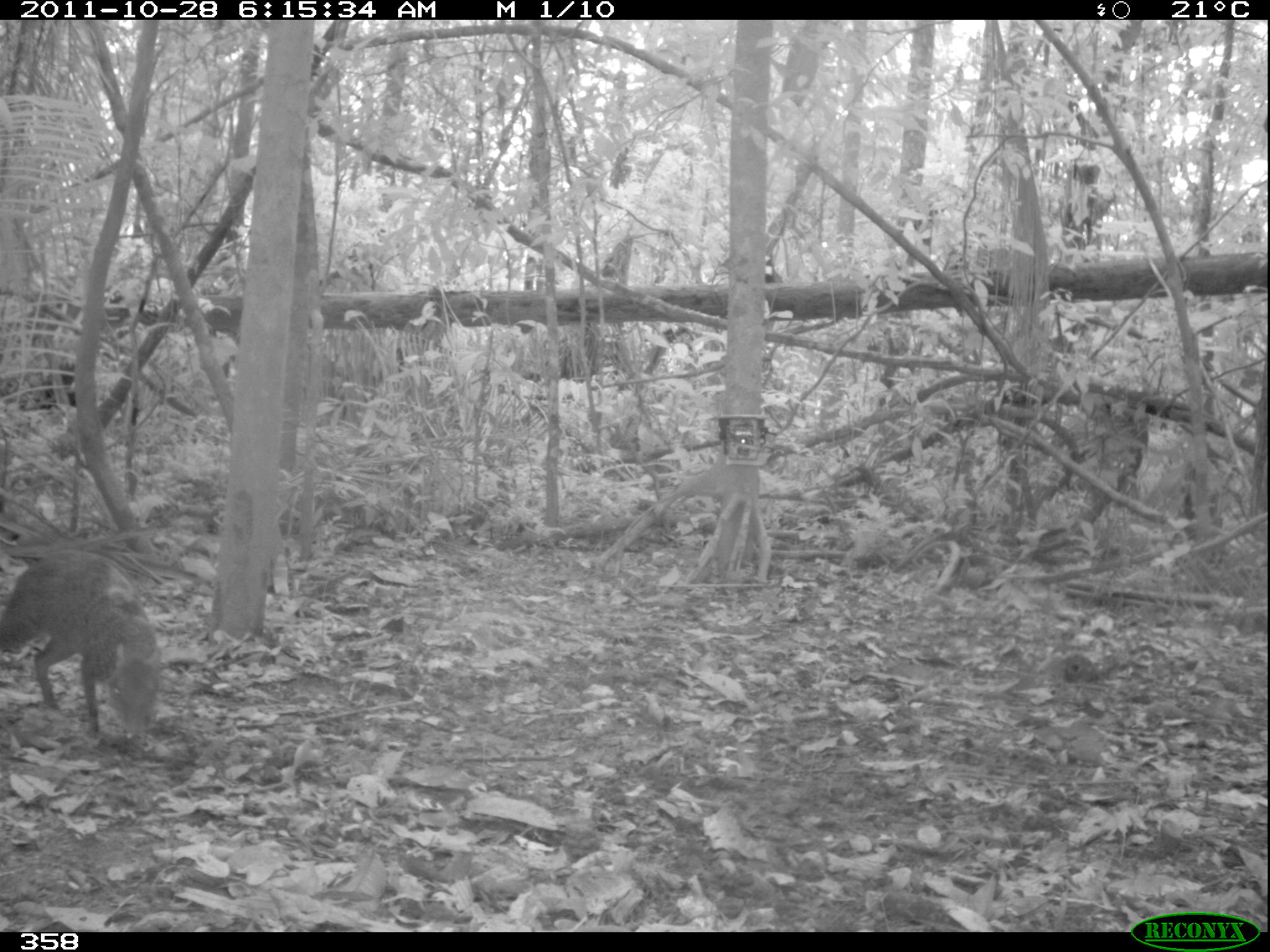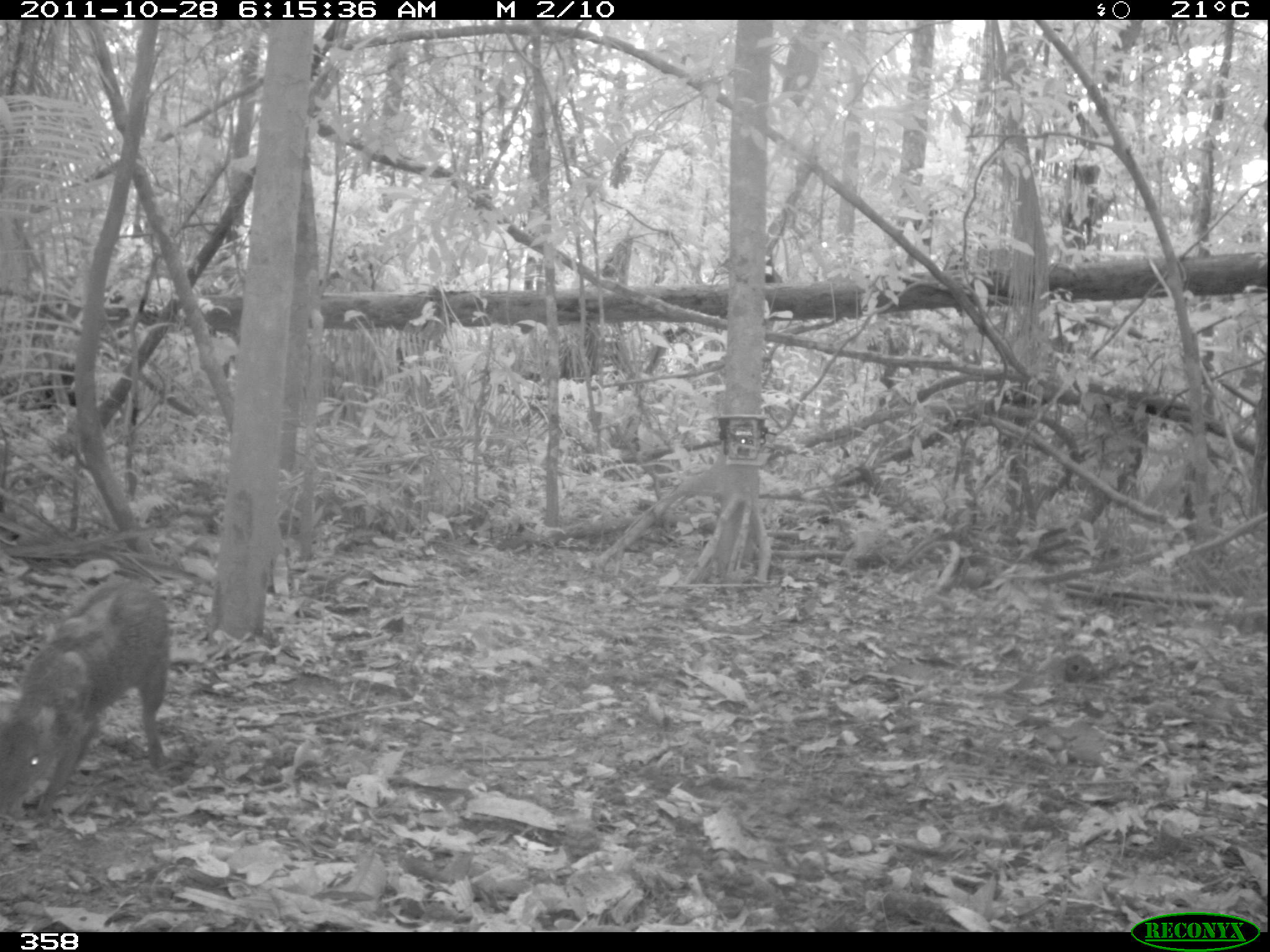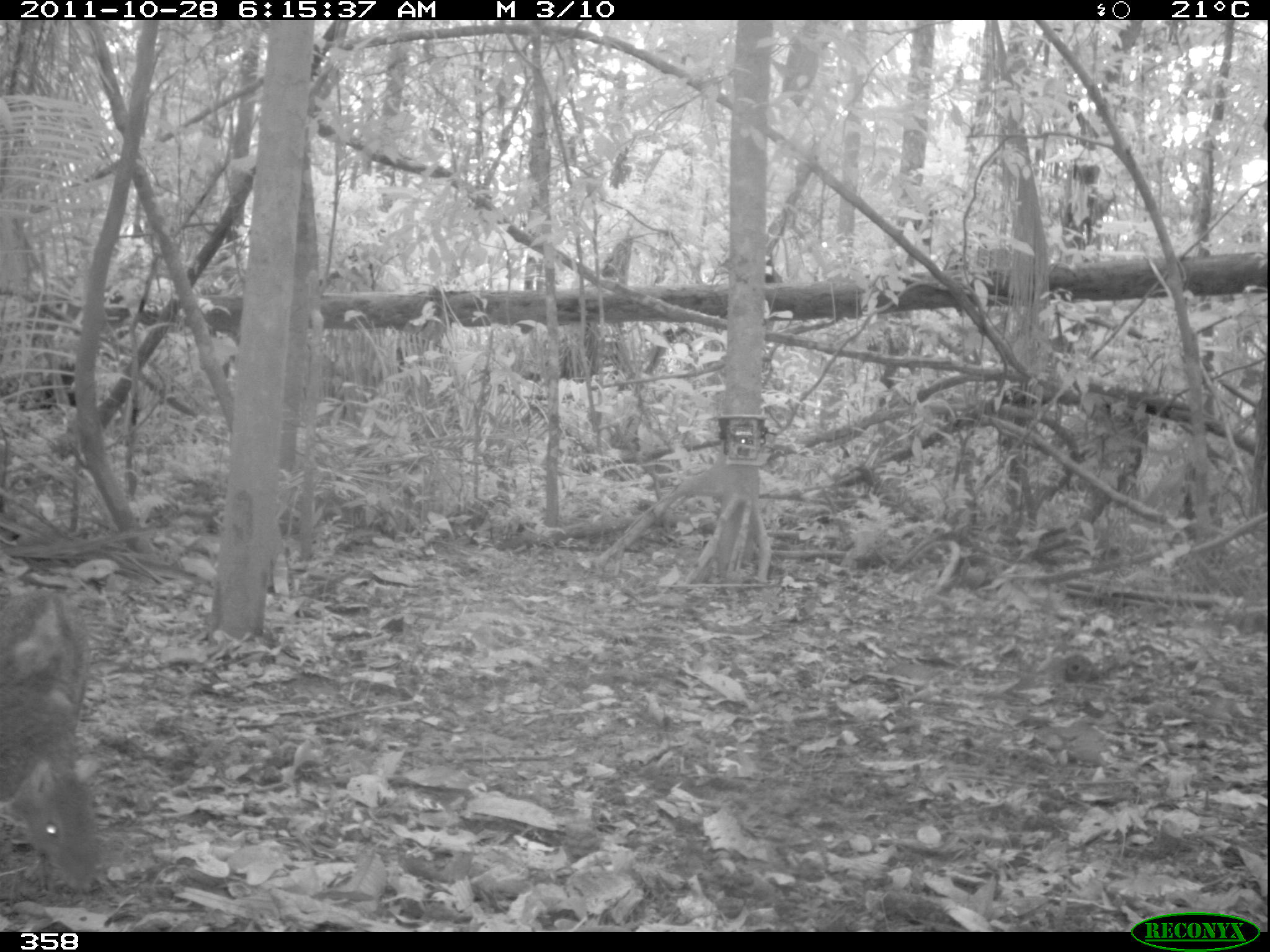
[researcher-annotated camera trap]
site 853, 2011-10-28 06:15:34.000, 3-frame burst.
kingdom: Animalia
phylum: Chordata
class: Mammalia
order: Rodentia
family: Dasyproctidae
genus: Dasyprocta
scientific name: Dasyprocta punctata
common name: central american agouti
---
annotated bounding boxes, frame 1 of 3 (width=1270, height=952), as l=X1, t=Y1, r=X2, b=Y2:
dasyprocta punctata: l=0, t=548, r=162, b=740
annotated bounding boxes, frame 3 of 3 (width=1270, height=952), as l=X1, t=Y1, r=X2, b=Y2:
dasyprocta punctata: l=0, t=584, r=104, b=894